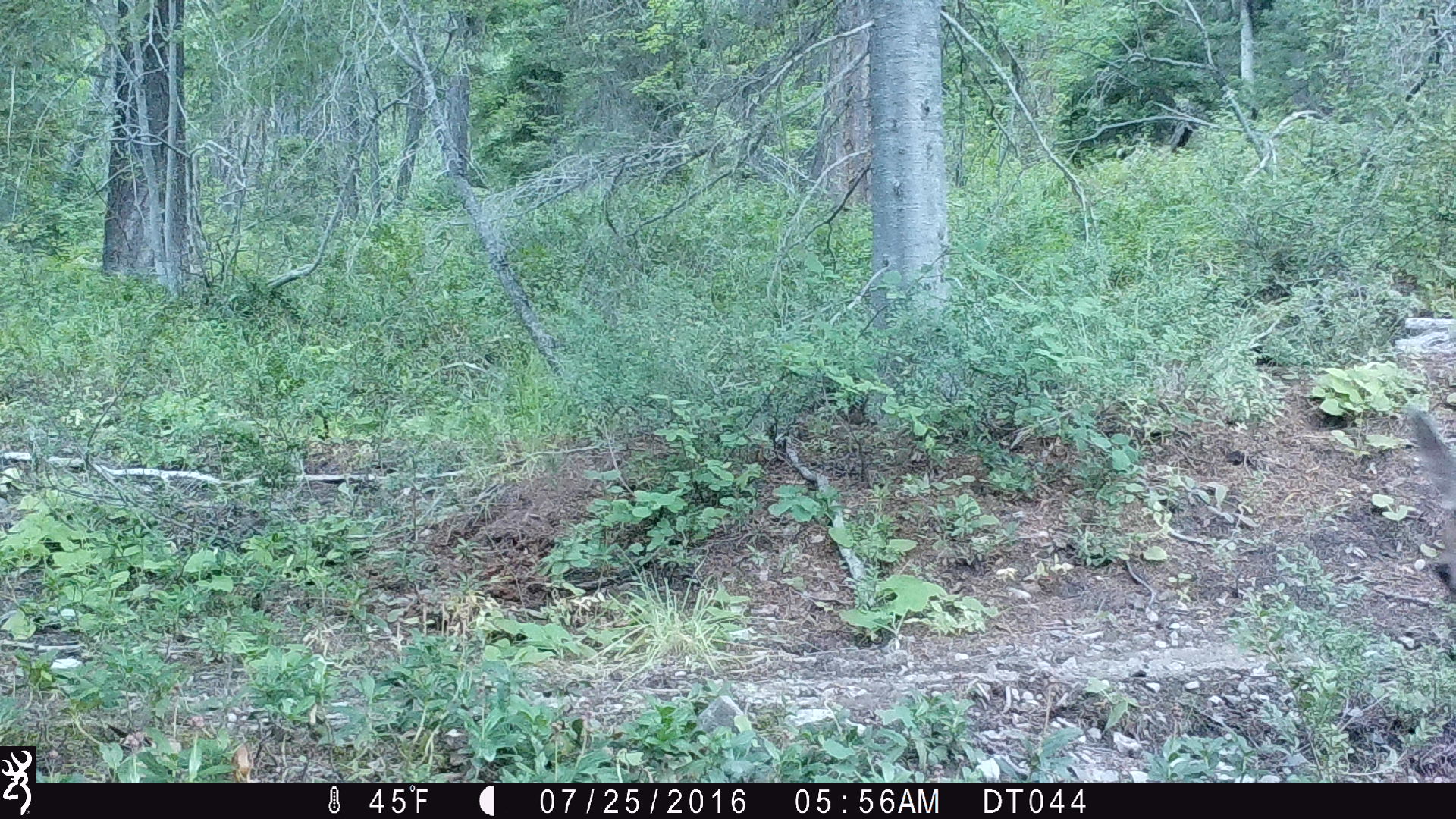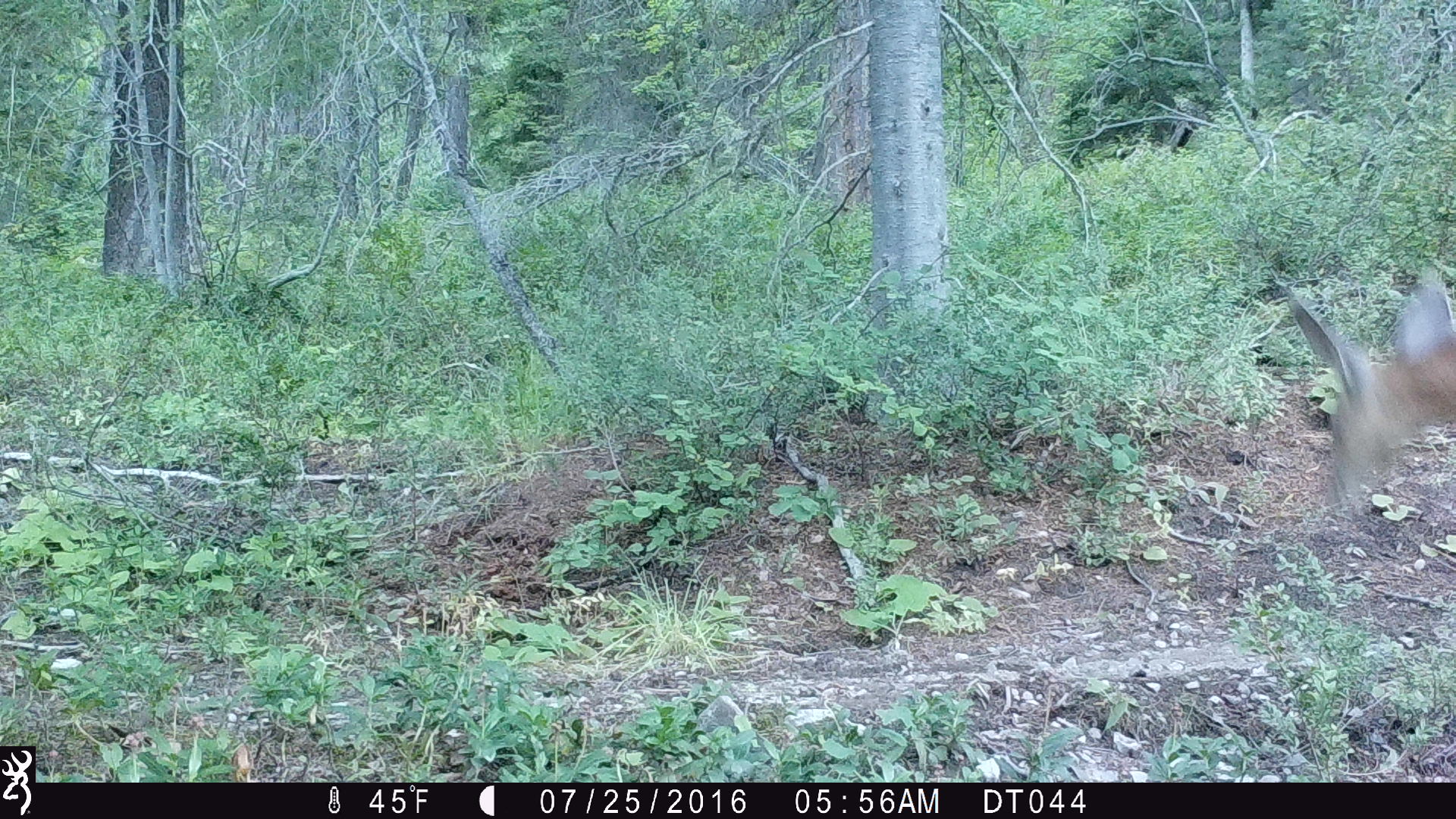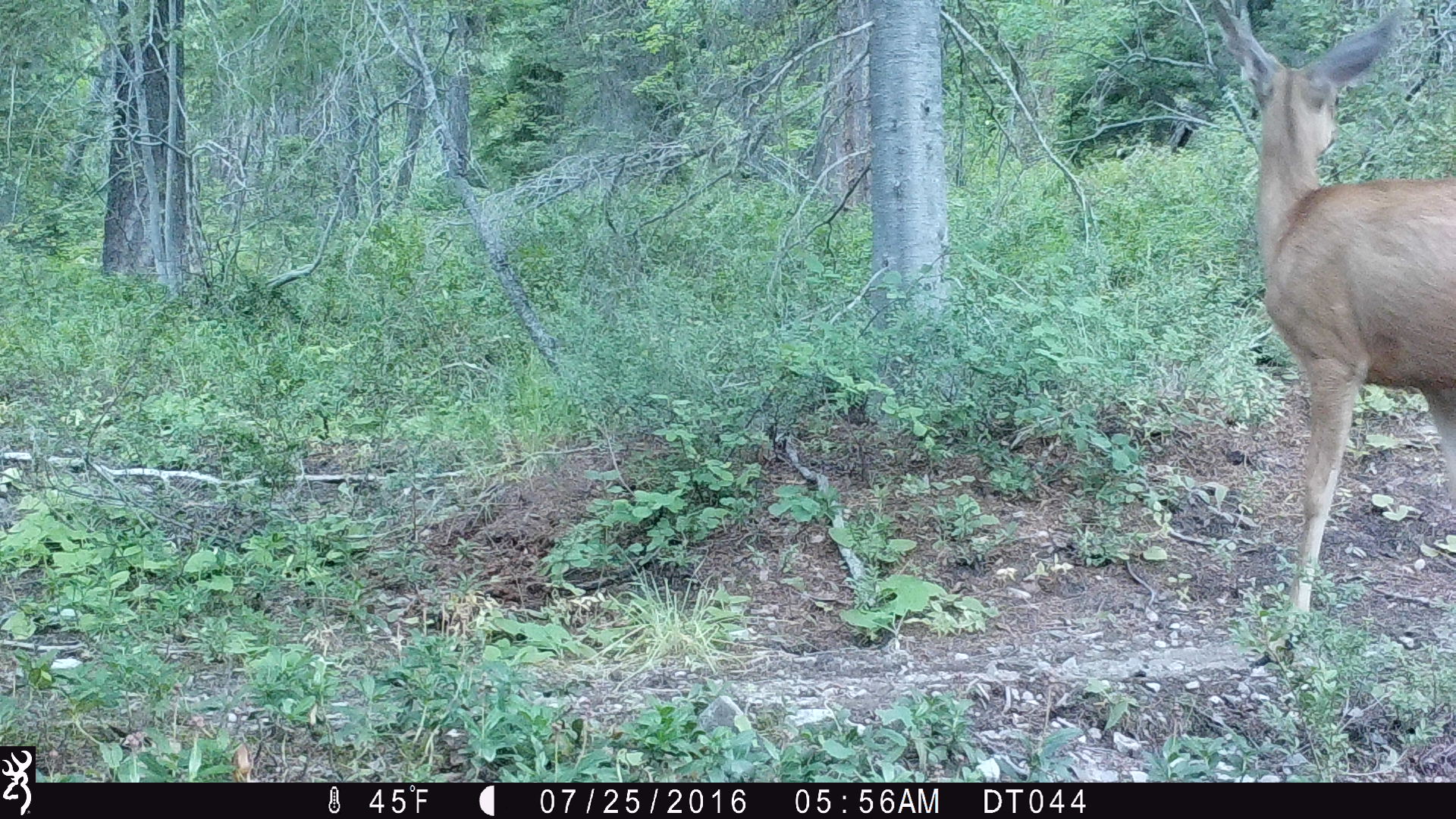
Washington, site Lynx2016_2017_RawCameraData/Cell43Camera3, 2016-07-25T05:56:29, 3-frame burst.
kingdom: Animalia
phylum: Chordata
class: Mammalia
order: Artiodactyla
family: Cervidae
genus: Odocoileus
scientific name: Odocoileus hemionus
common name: mule deer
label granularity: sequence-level